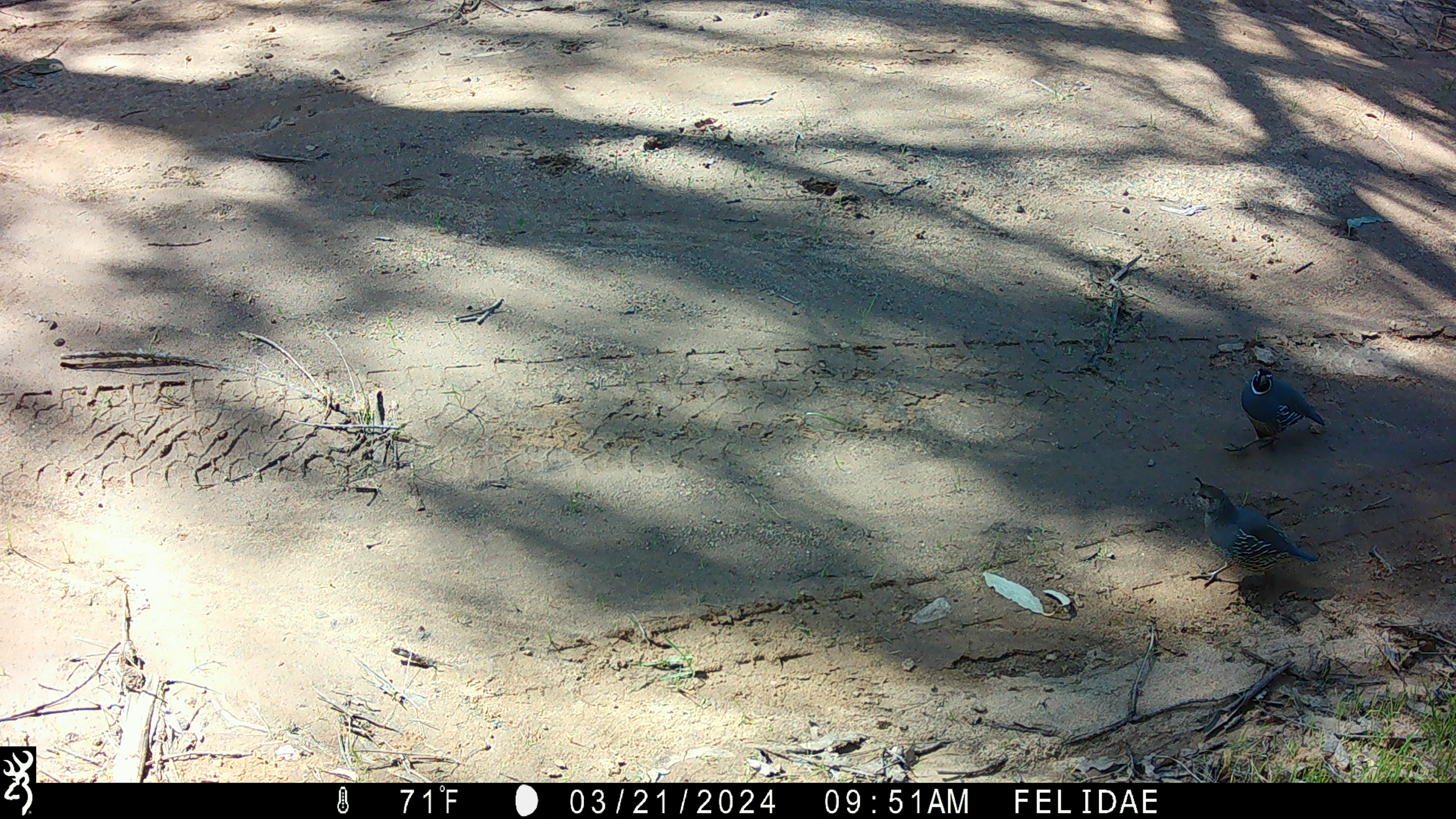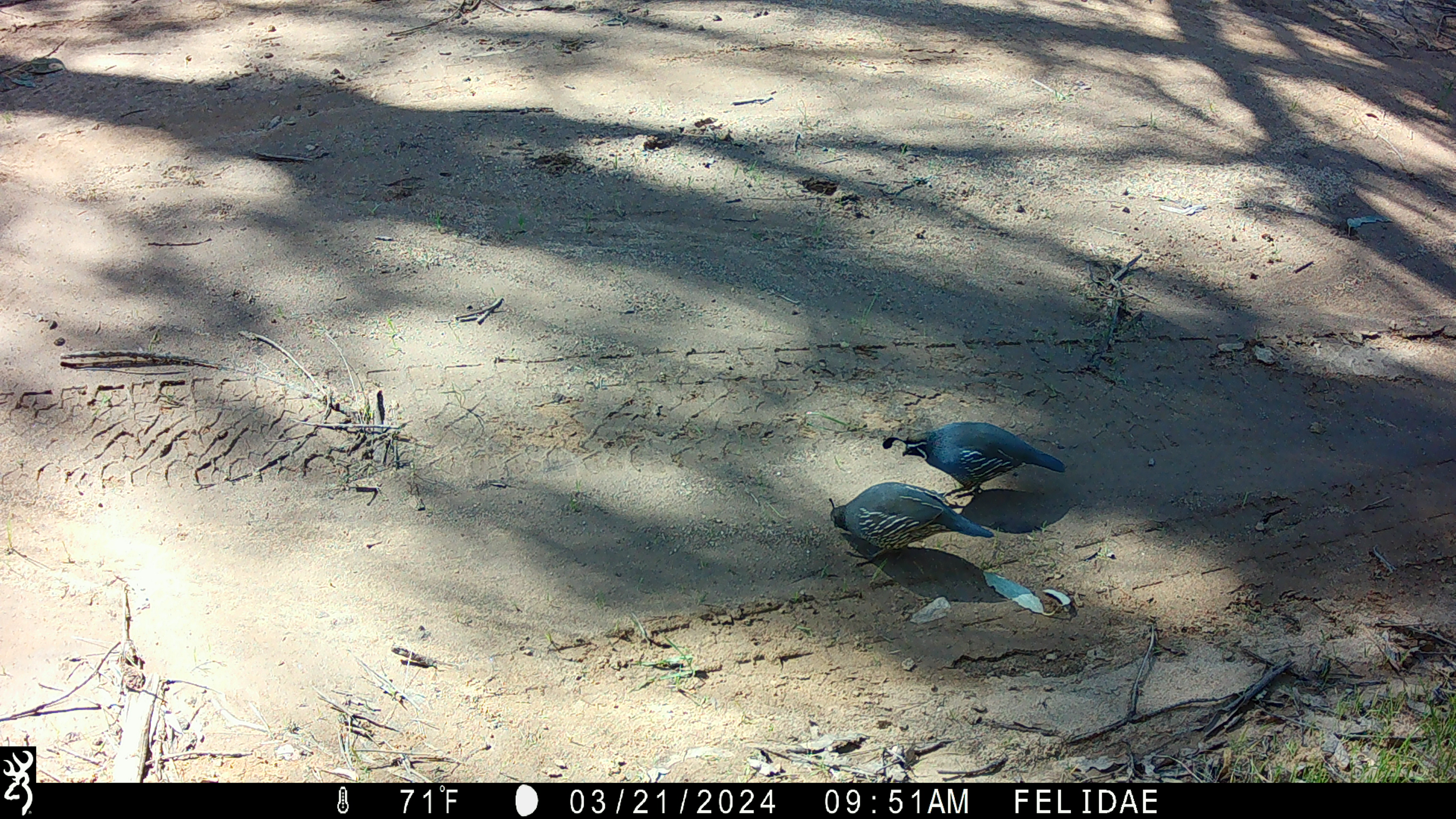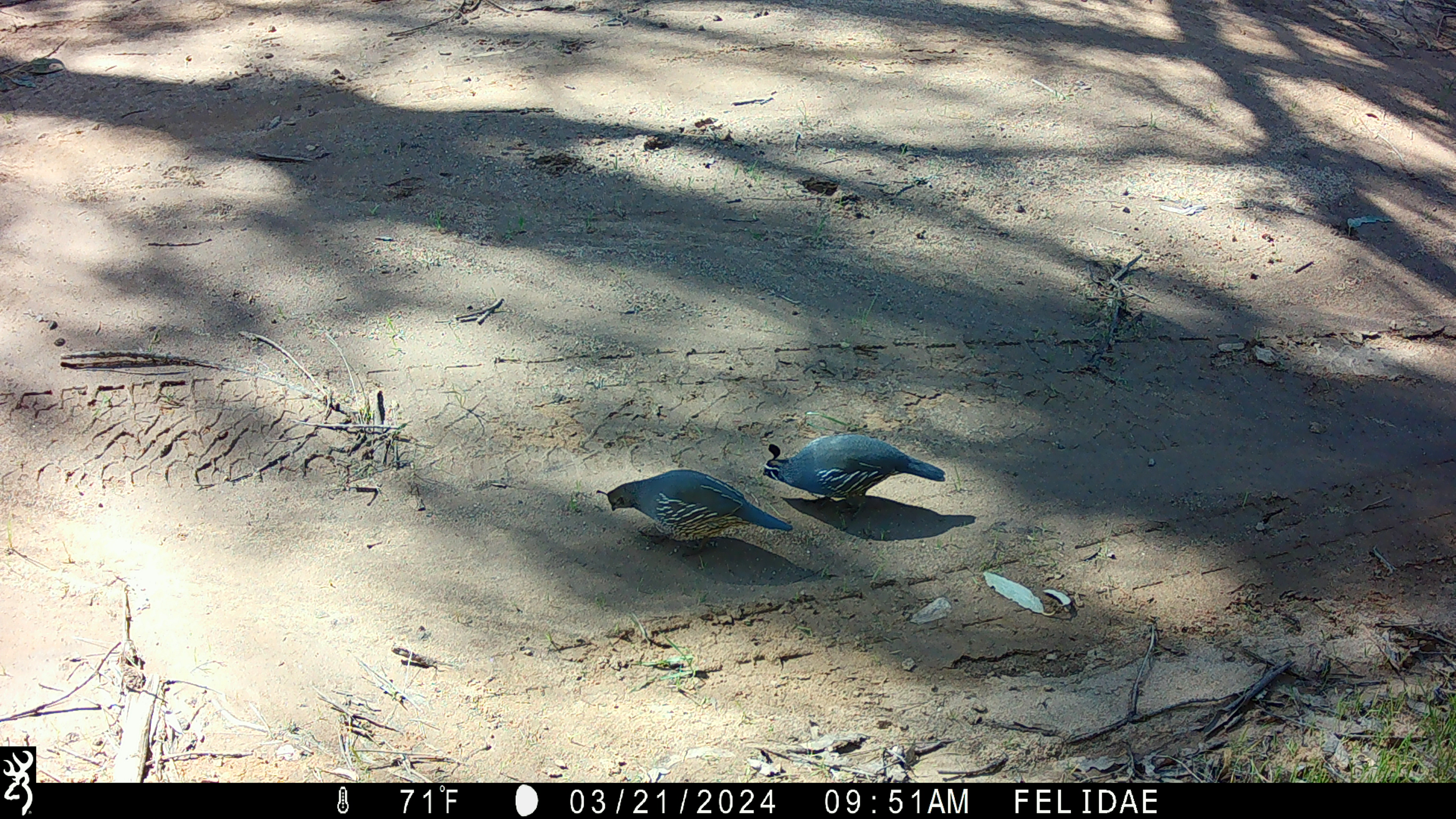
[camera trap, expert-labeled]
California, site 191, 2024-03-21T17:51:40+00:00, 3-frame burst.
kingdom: Animalia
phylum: Chordata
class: Aves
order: Galliformes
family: Odontophoridae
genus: Callipepla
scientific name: Callipepla californica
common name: california quail